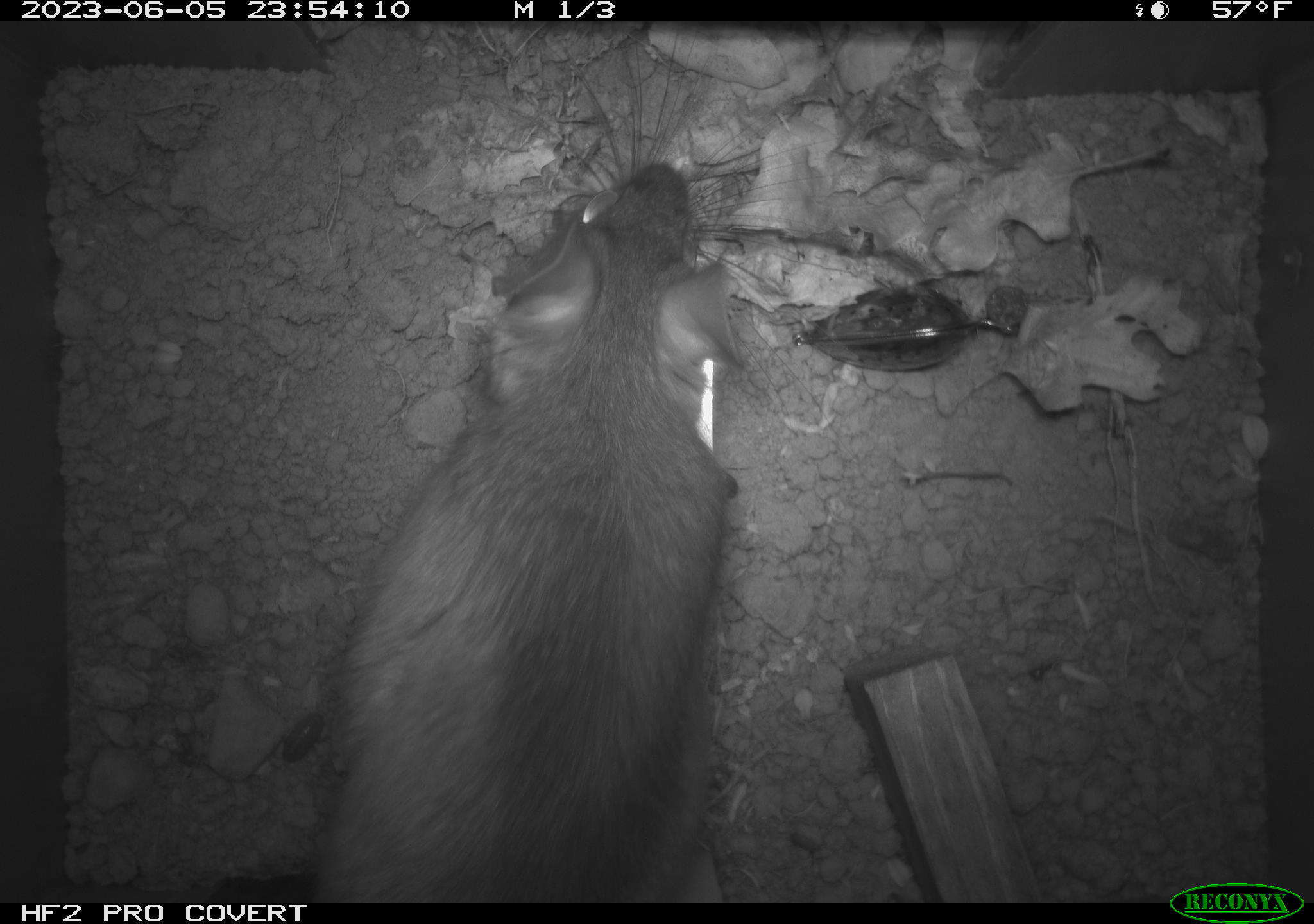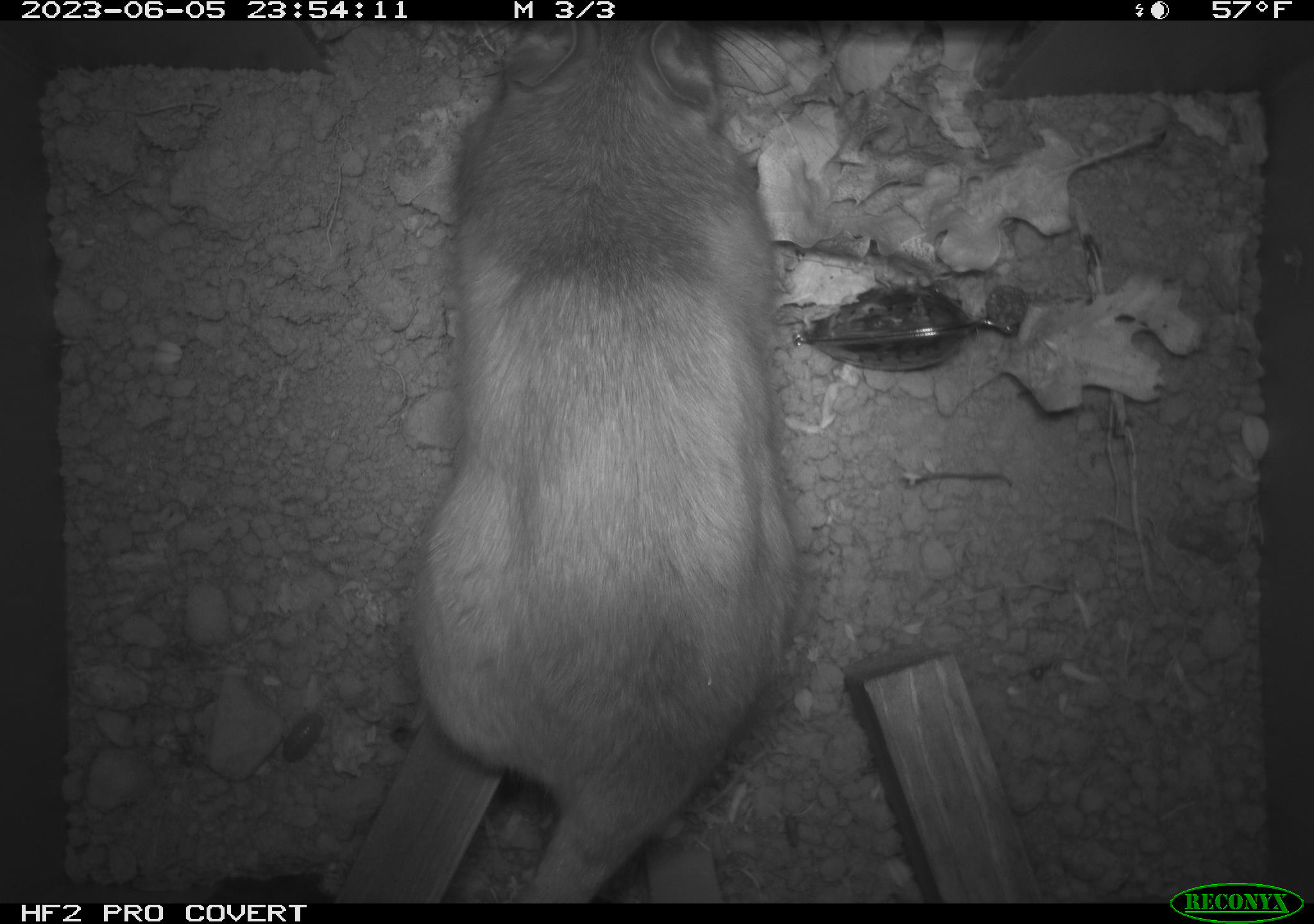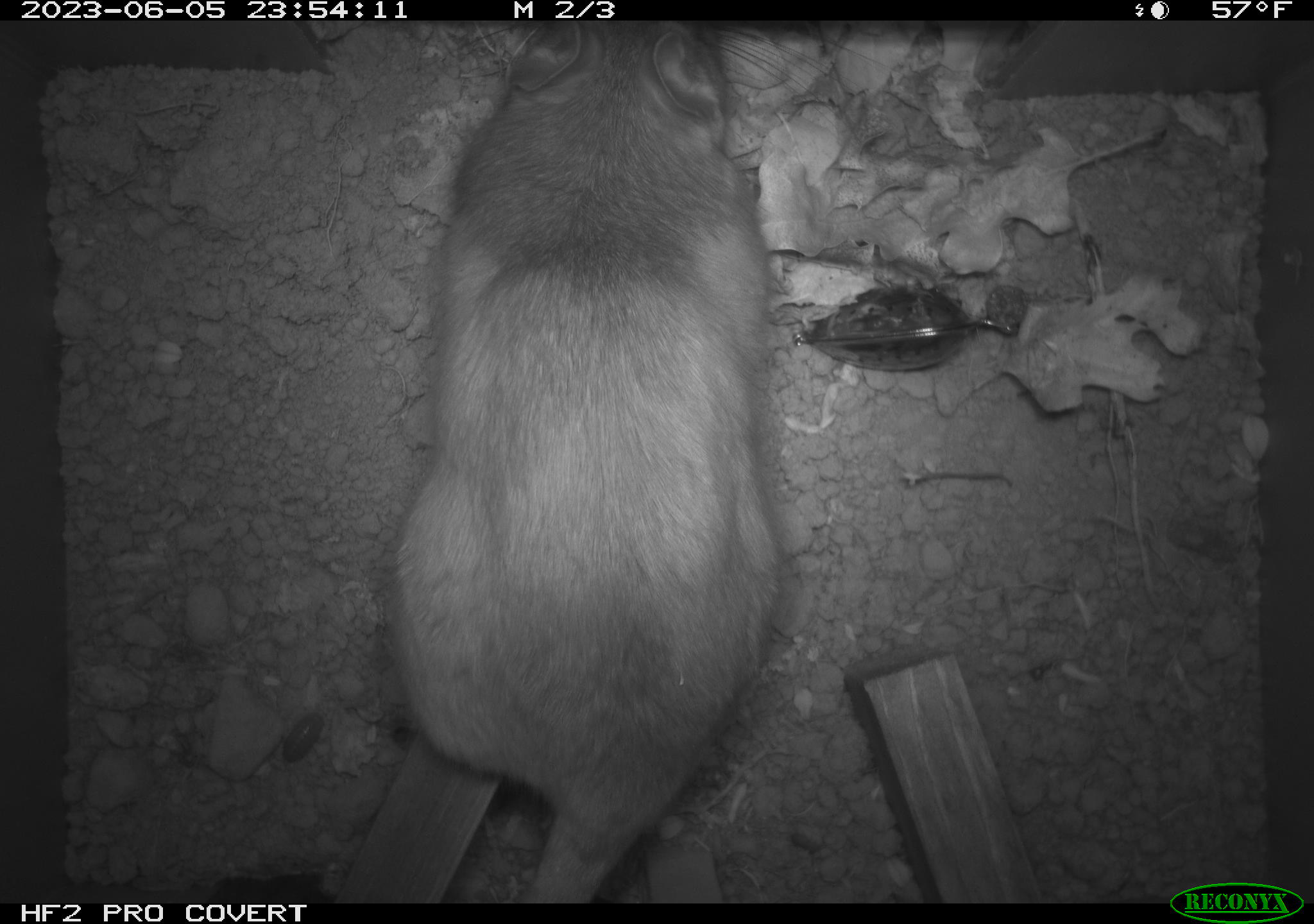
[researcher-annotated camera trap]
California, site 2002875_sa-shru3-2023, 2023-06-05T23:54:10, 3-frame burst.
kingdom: Animalia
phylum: Chordata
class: Mammalia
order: Rodentia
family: Cricetidae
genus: Neotoma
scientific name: Neotoma fuscipes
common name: dusky-footed woodrat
Dusky-footed woodrat (Neotoma fuscipes).